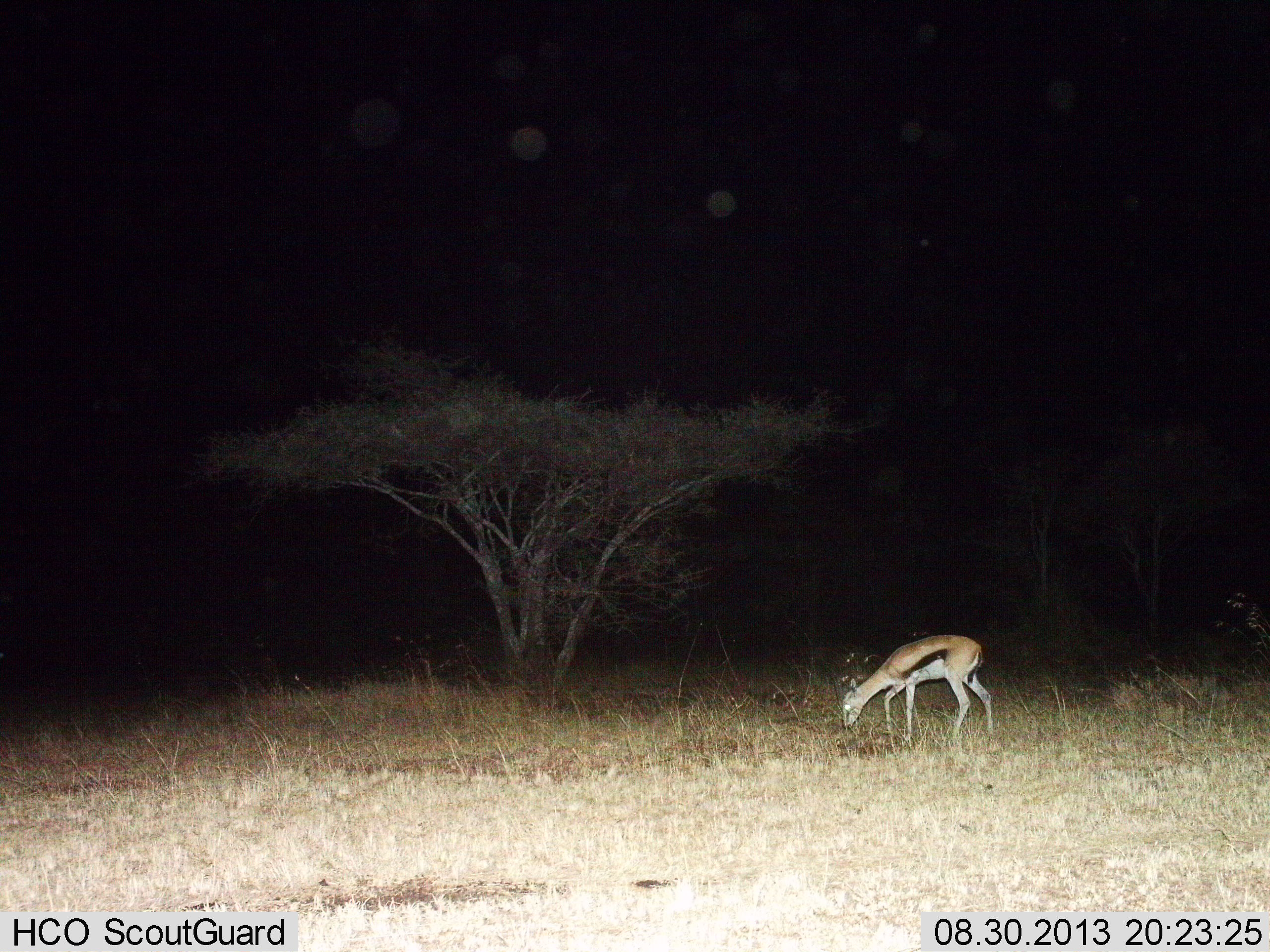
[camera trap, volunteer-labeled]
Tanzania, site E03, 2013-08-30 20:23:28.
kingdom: Animalia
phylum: Chordata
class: Mammalia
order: Artiodactyla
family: Bovidae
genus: Eudorcas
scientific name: Eudorcas thomsonii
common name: thomson's gazelle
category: gazellethomsons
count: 1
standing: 28%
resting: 0%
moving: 6%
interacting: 0%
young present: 0%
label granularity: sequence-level